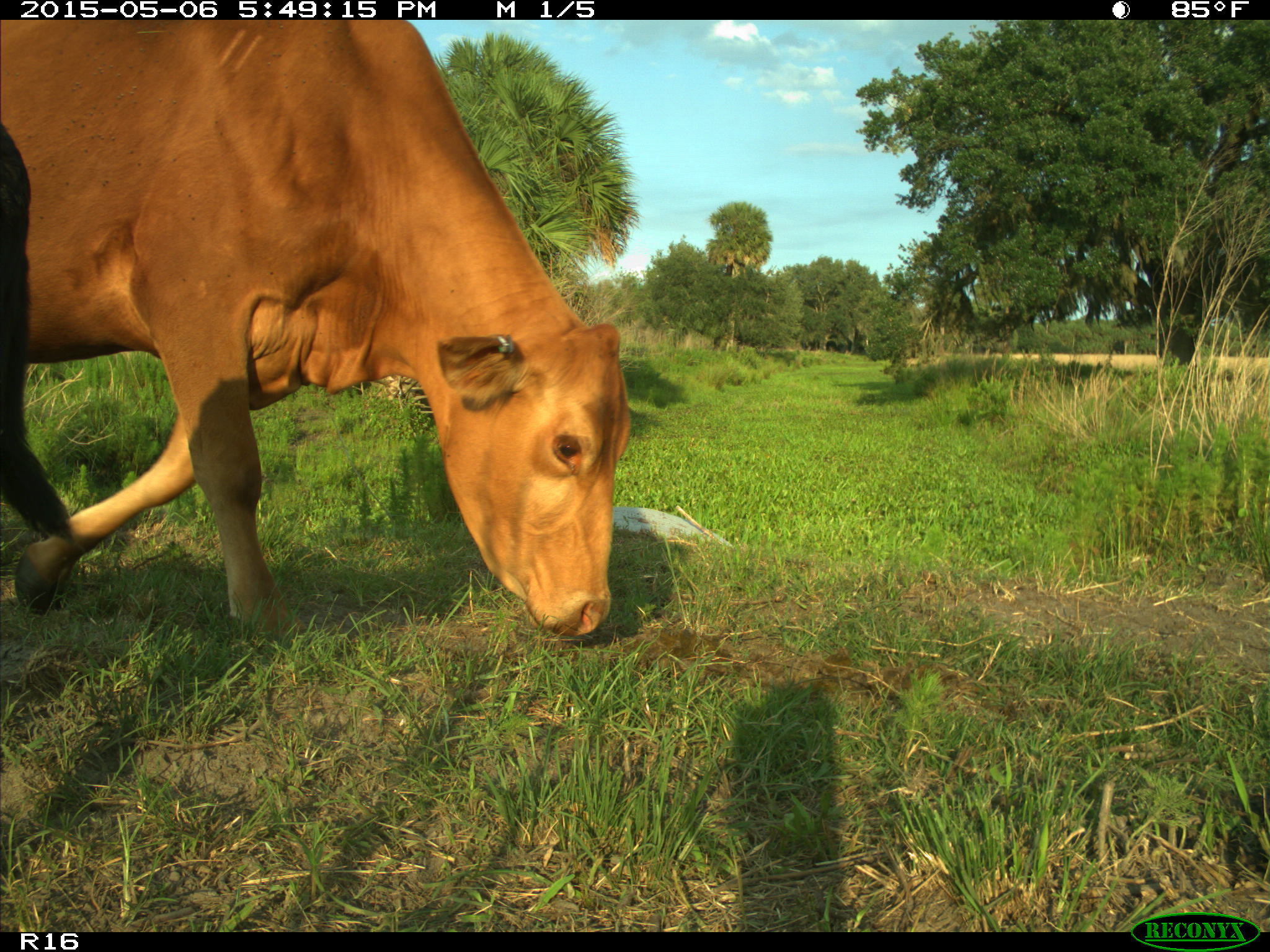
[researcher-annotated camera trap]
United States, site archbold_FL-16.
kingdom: Animalia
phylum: Chordata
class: Mammalia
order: Artiodactyla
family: Bovidae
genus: Bos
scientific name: Bos taurus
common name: domestic cow